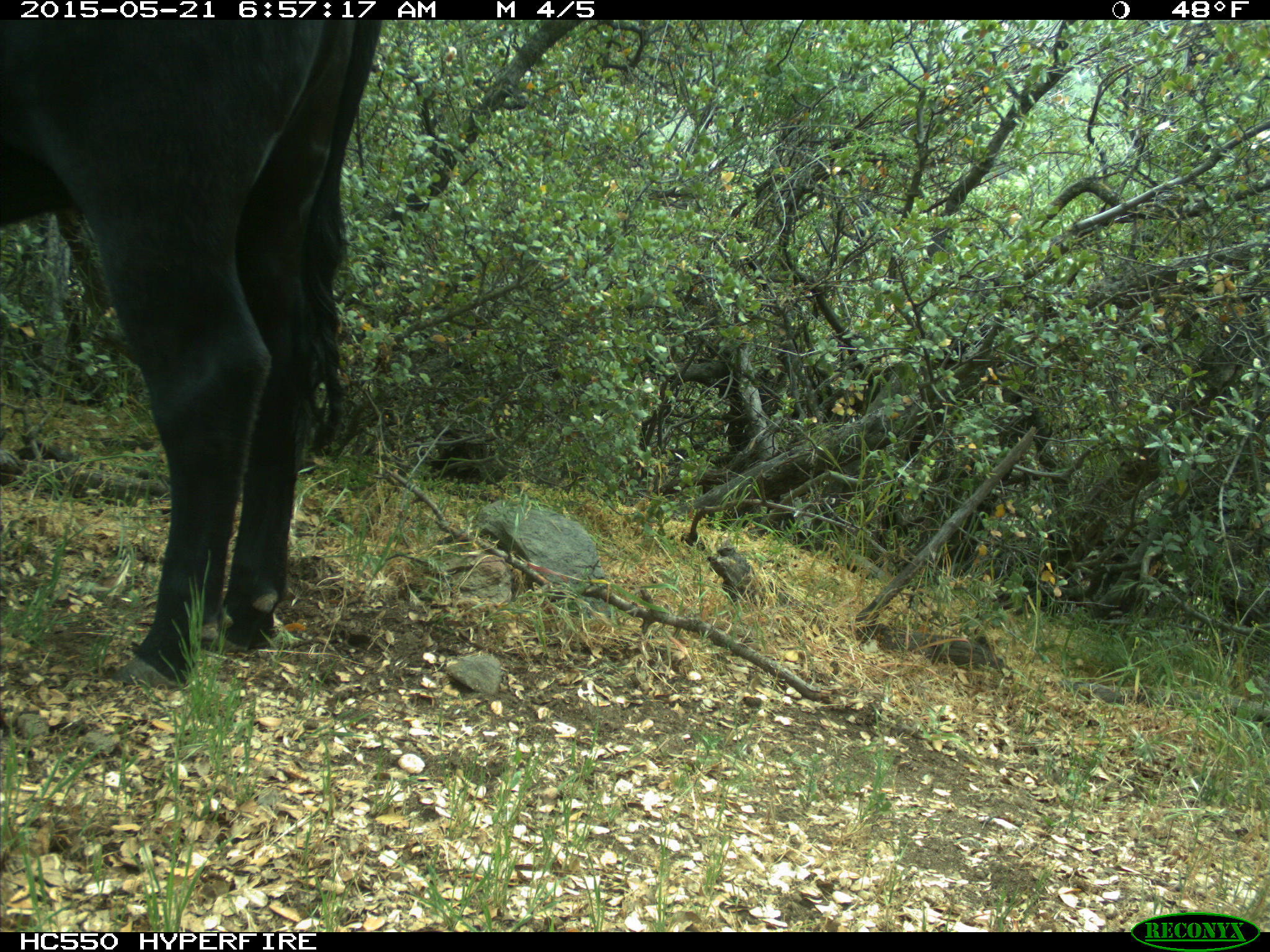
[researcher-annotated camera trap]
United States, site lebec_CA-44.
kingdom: Animalia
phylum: Chordata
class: Mammalia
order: Artiodactyla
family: Bovidae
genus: Bos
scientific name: Bos taurus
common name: domestic cow